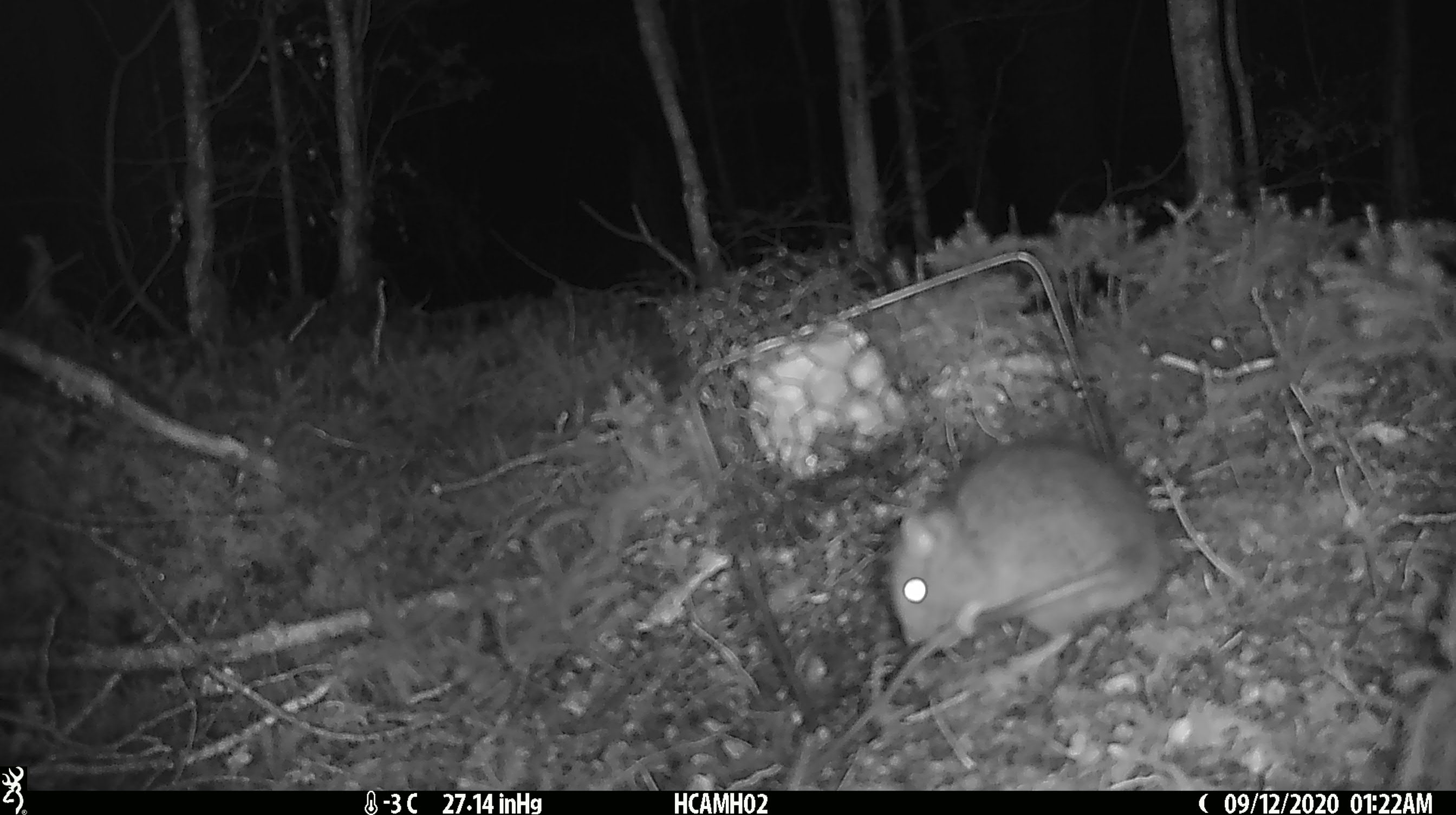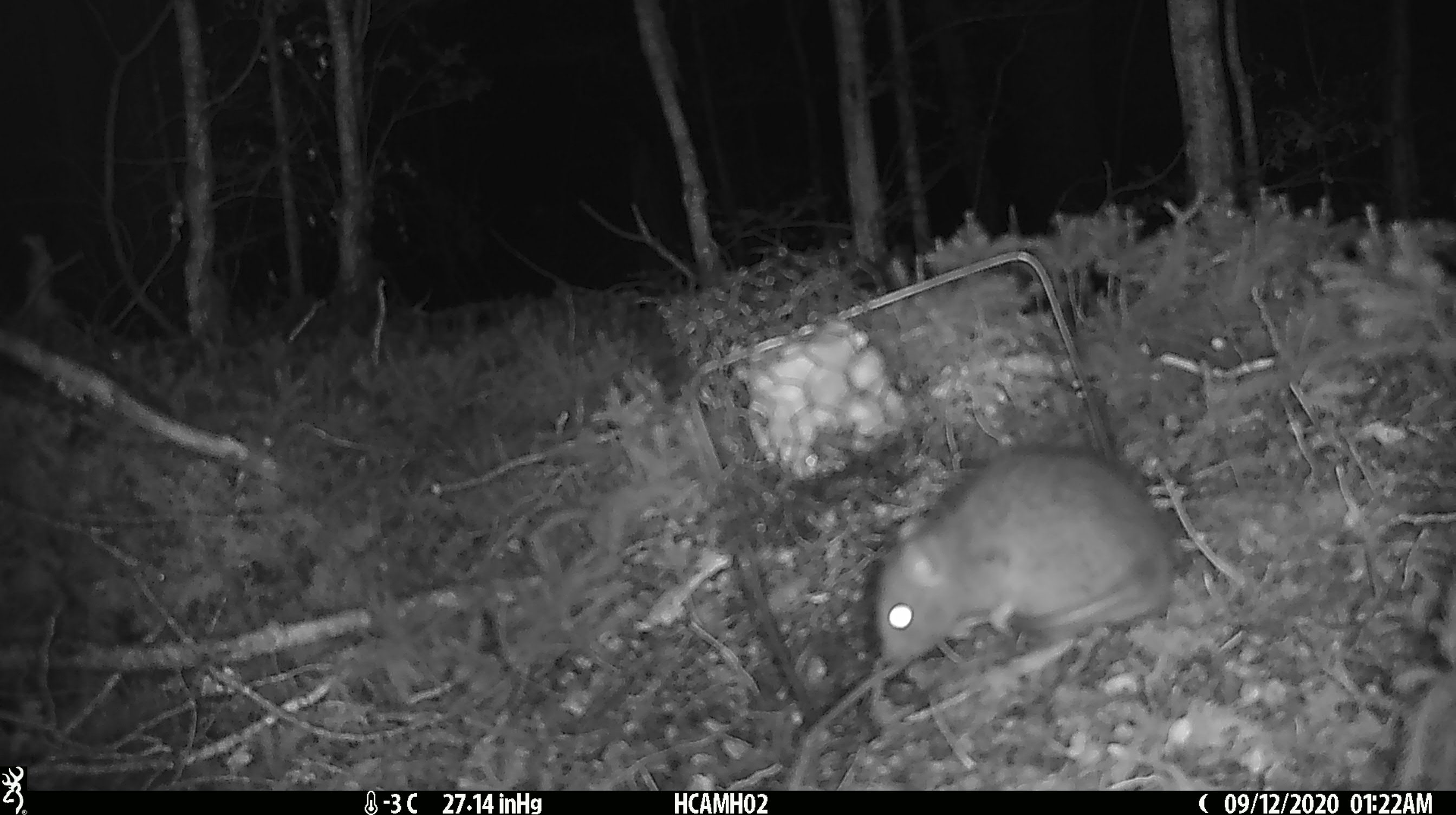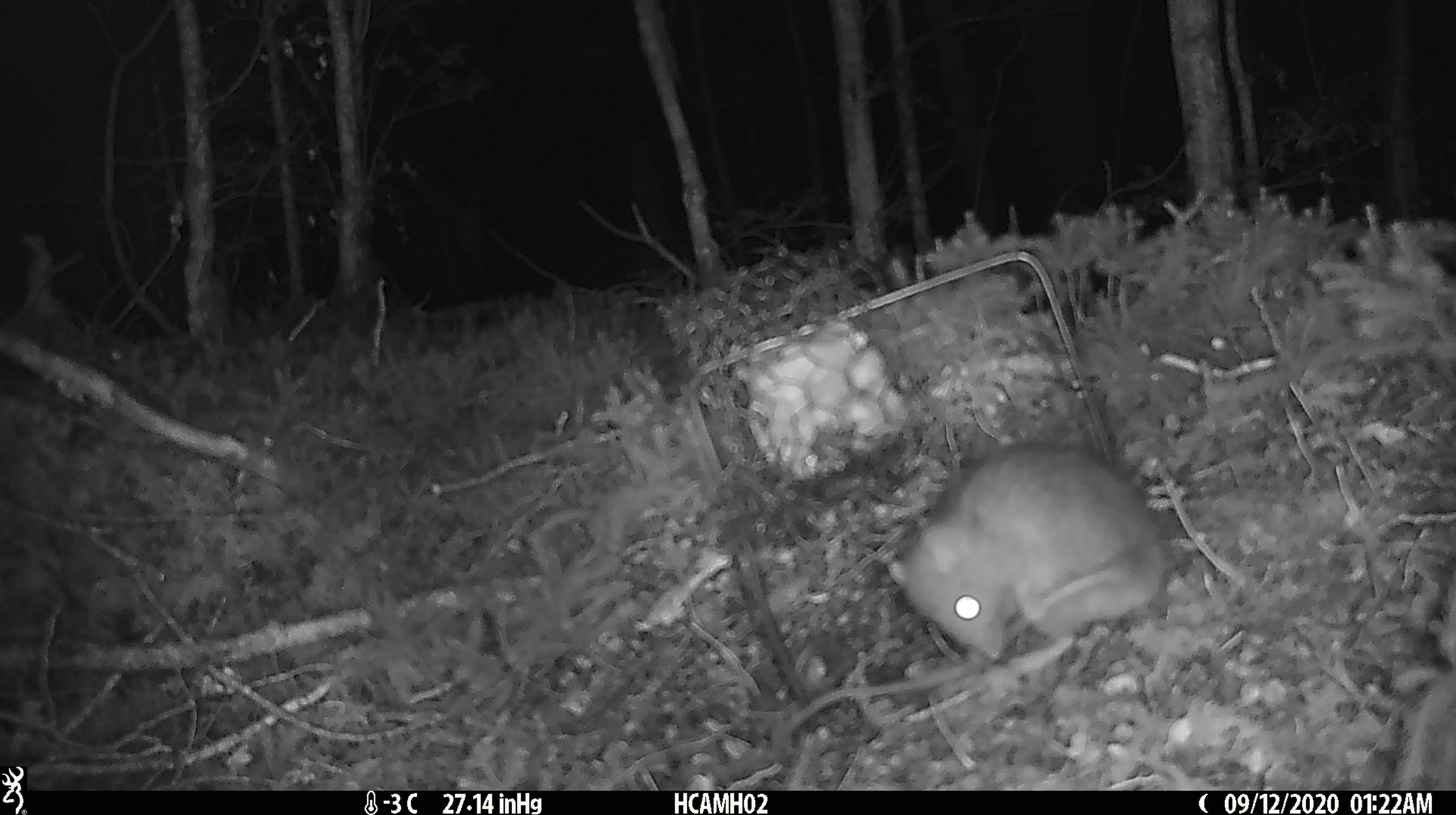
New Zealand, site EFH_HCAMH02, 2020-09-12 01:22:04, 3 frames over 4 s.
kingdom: Animalia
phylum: Chordata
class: Mammalia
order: Rodentia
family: Muridae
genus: Rattus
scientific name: Rattus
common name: rat